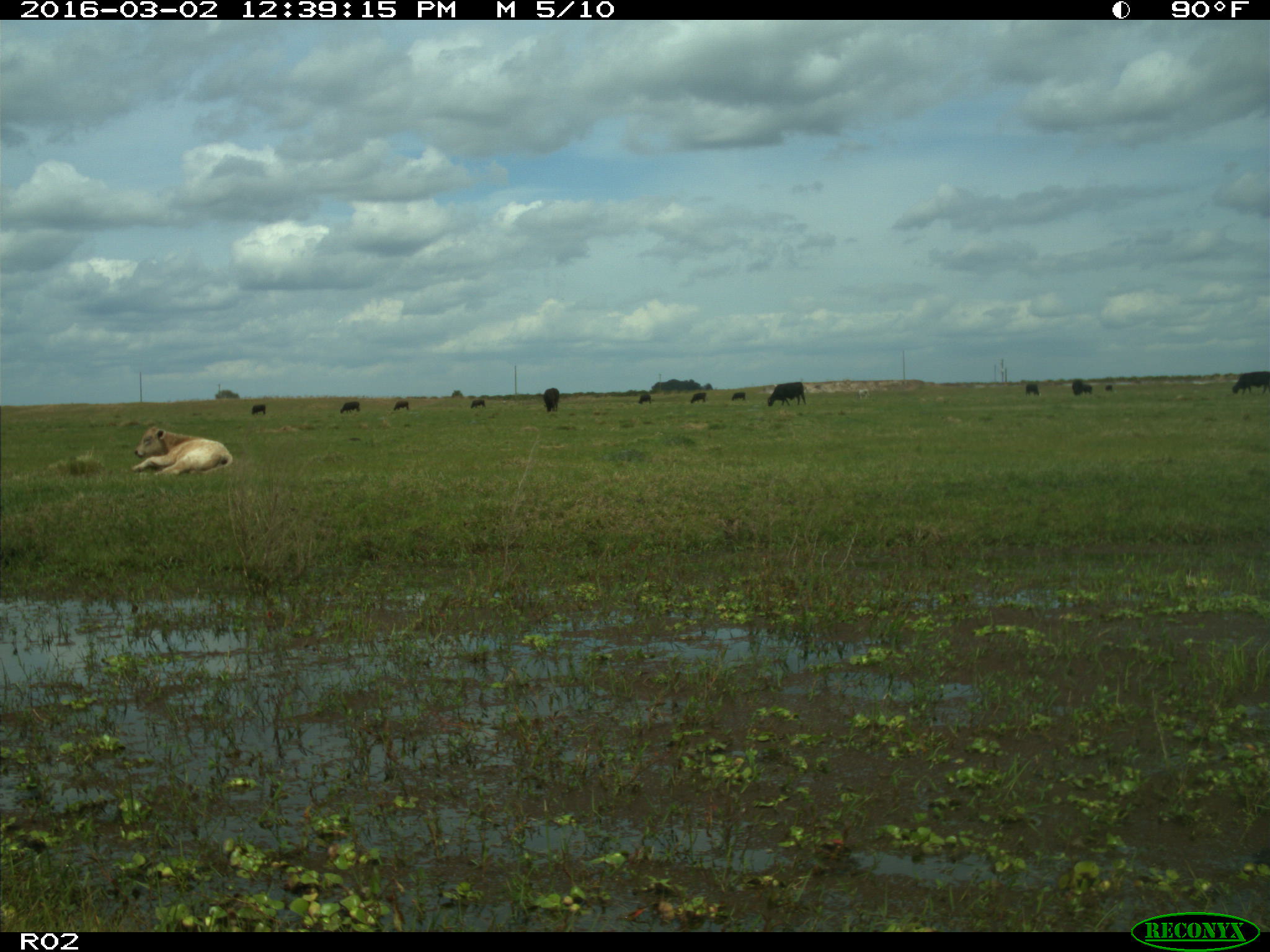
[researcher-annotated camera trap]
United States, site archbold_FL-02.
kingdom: Animalia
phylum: Chordata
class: Mammalia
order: Artiodactyla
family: Bovidae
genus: Bos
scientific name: Bos taurus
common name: domestic cow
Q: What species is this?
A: Bos taurus (domestic cow).